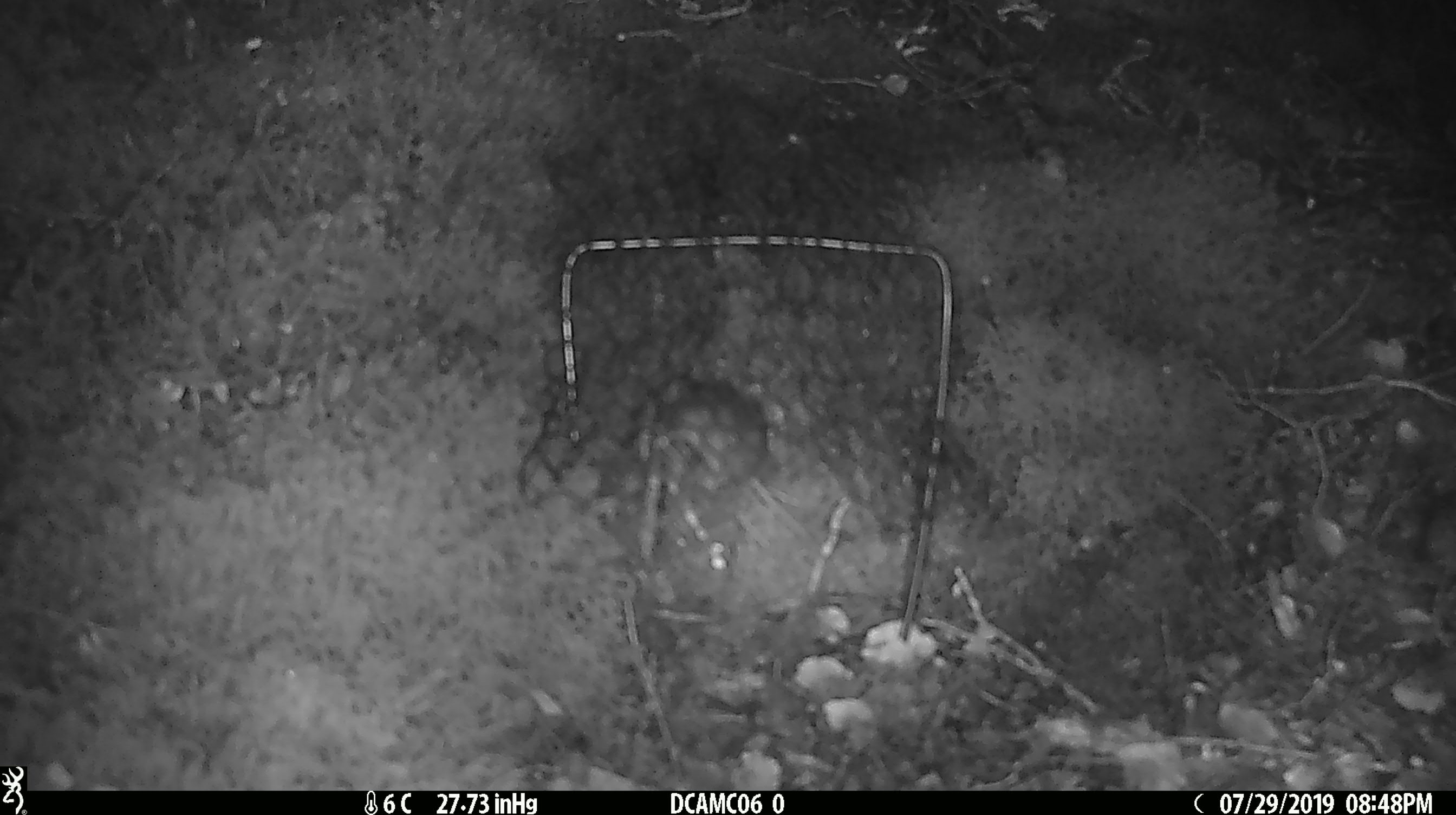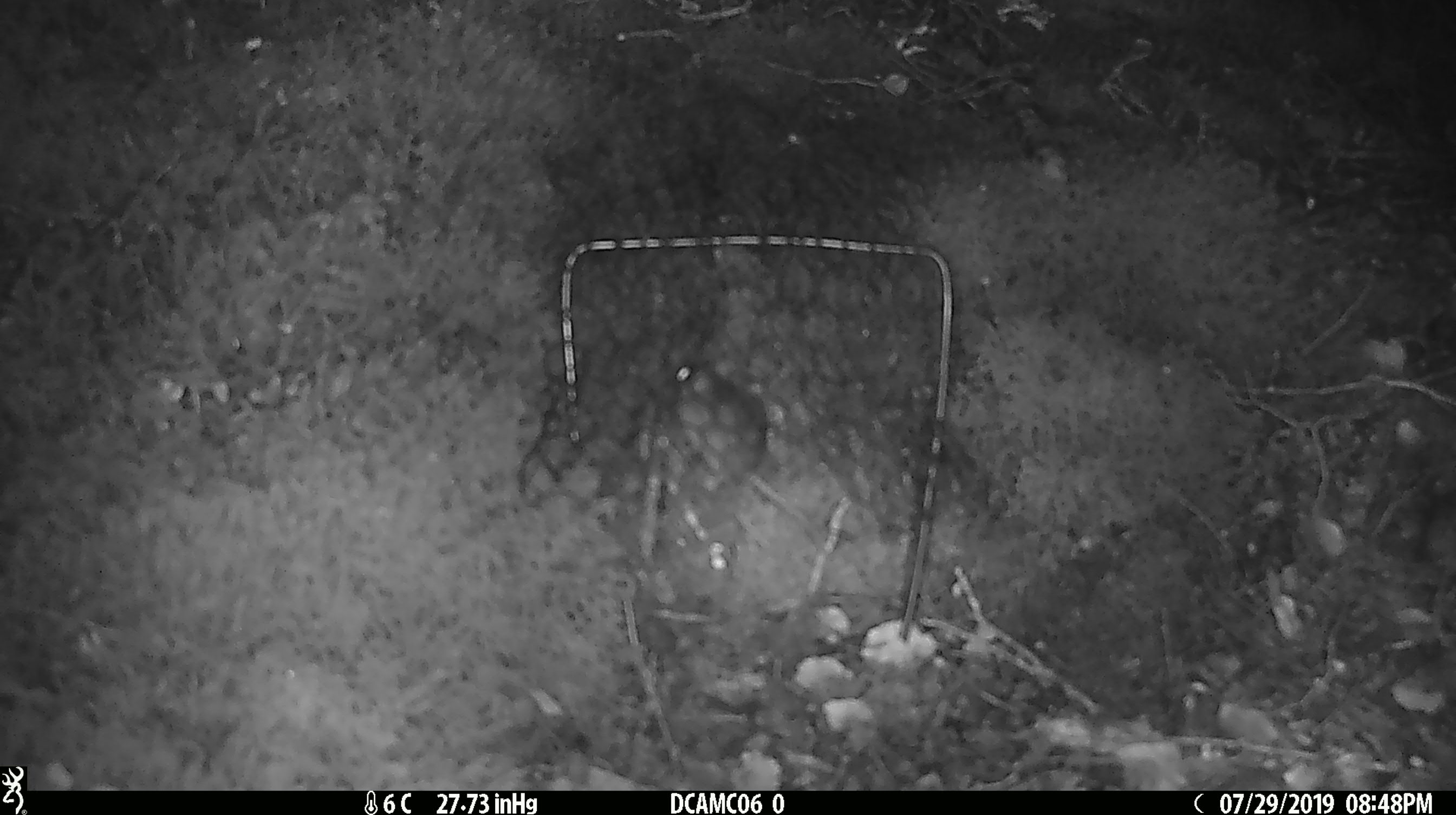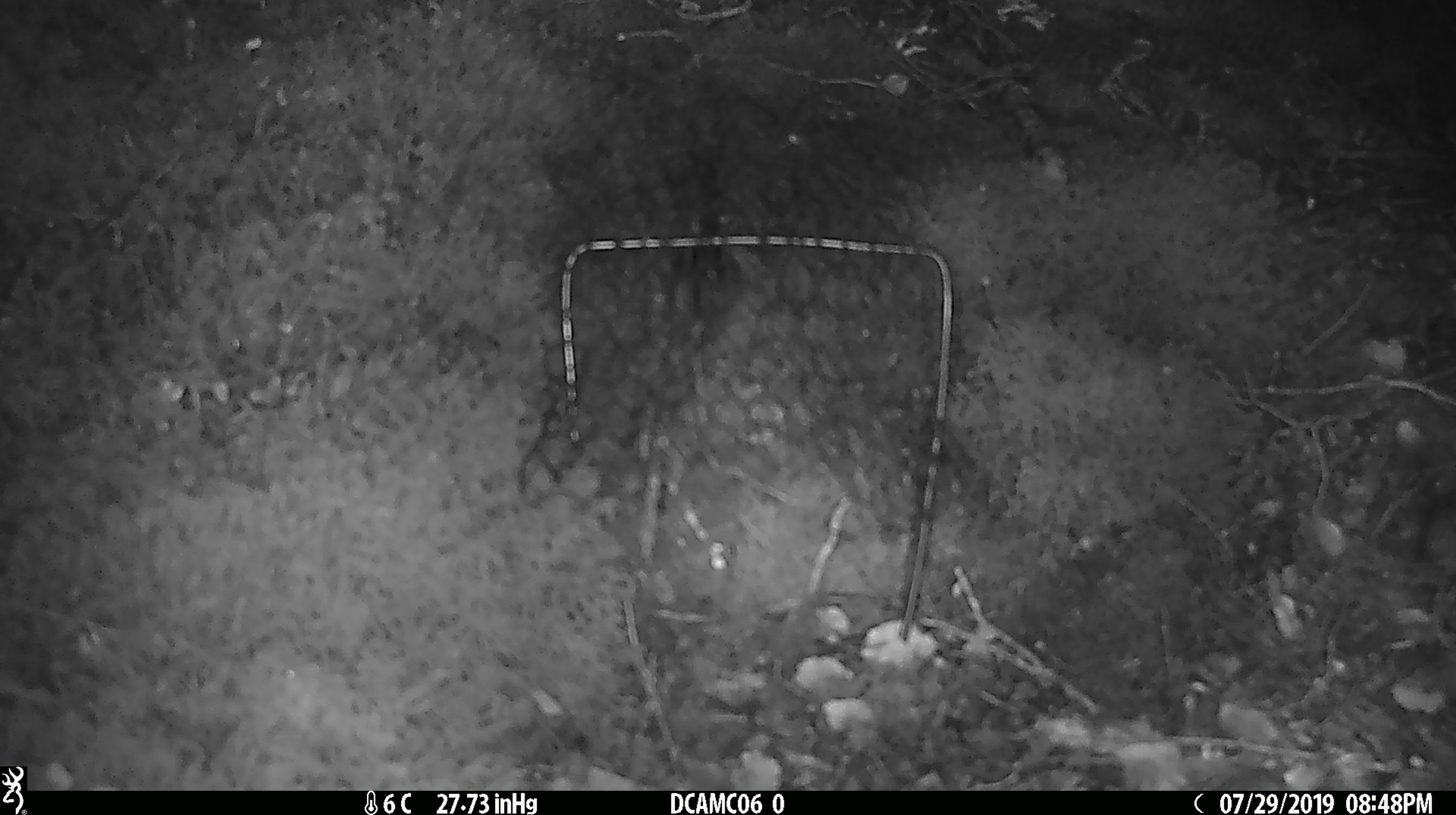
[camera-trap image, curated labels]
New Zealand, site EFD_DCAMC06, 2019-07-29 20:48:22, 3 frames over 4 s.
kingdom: Animalia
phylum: Chordata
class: Mammalia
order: Rodentia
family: Muridae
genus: Mus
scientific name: Mus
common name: mouse